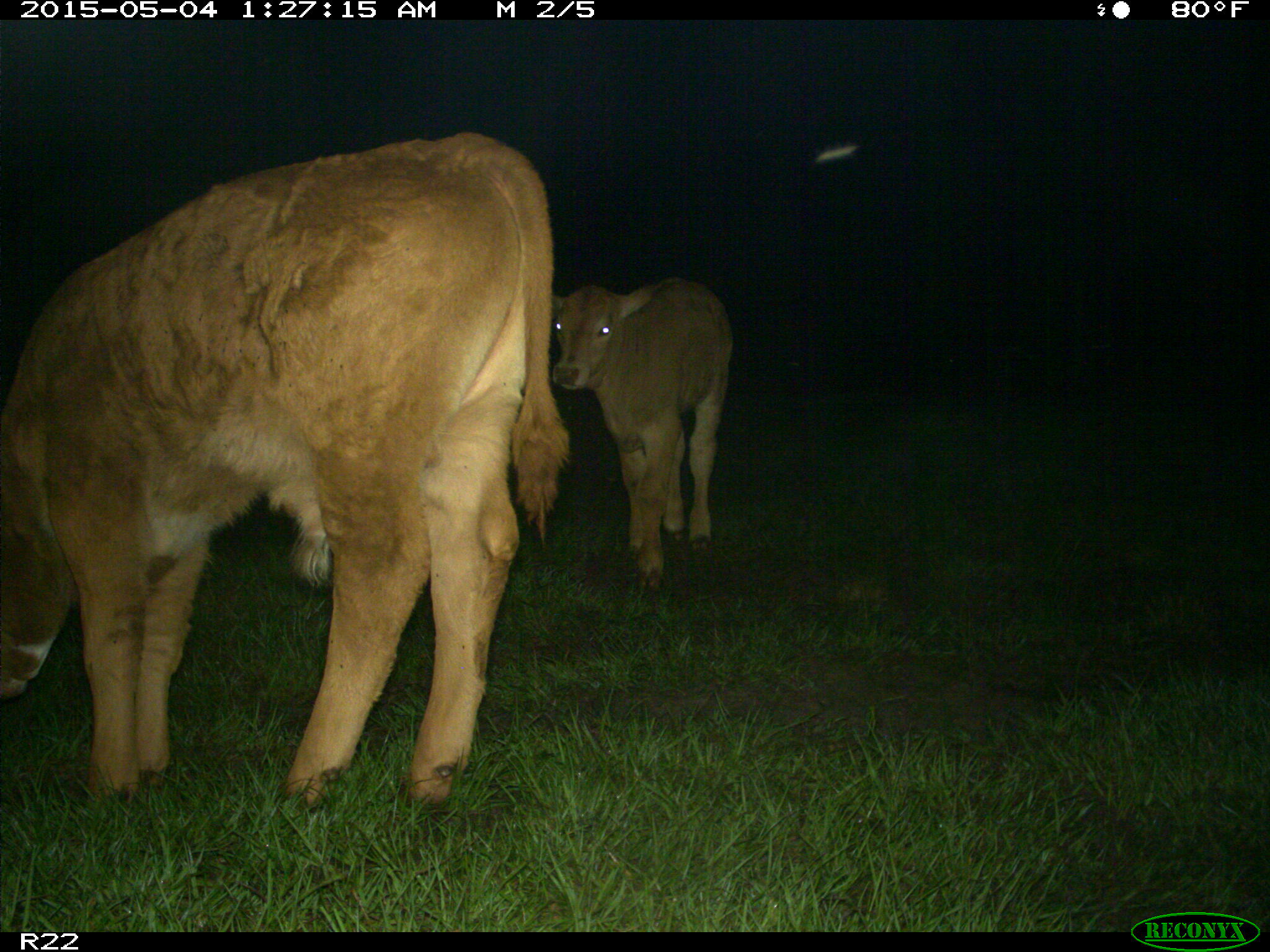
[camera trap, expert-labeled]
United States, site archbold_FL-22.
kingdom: Animalia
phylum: Chordata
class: Mammalia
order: Artiodactyla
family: Bovidae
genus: Bos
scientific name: Bos taurus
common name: domestic cow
Bos taurus (domestic cow).